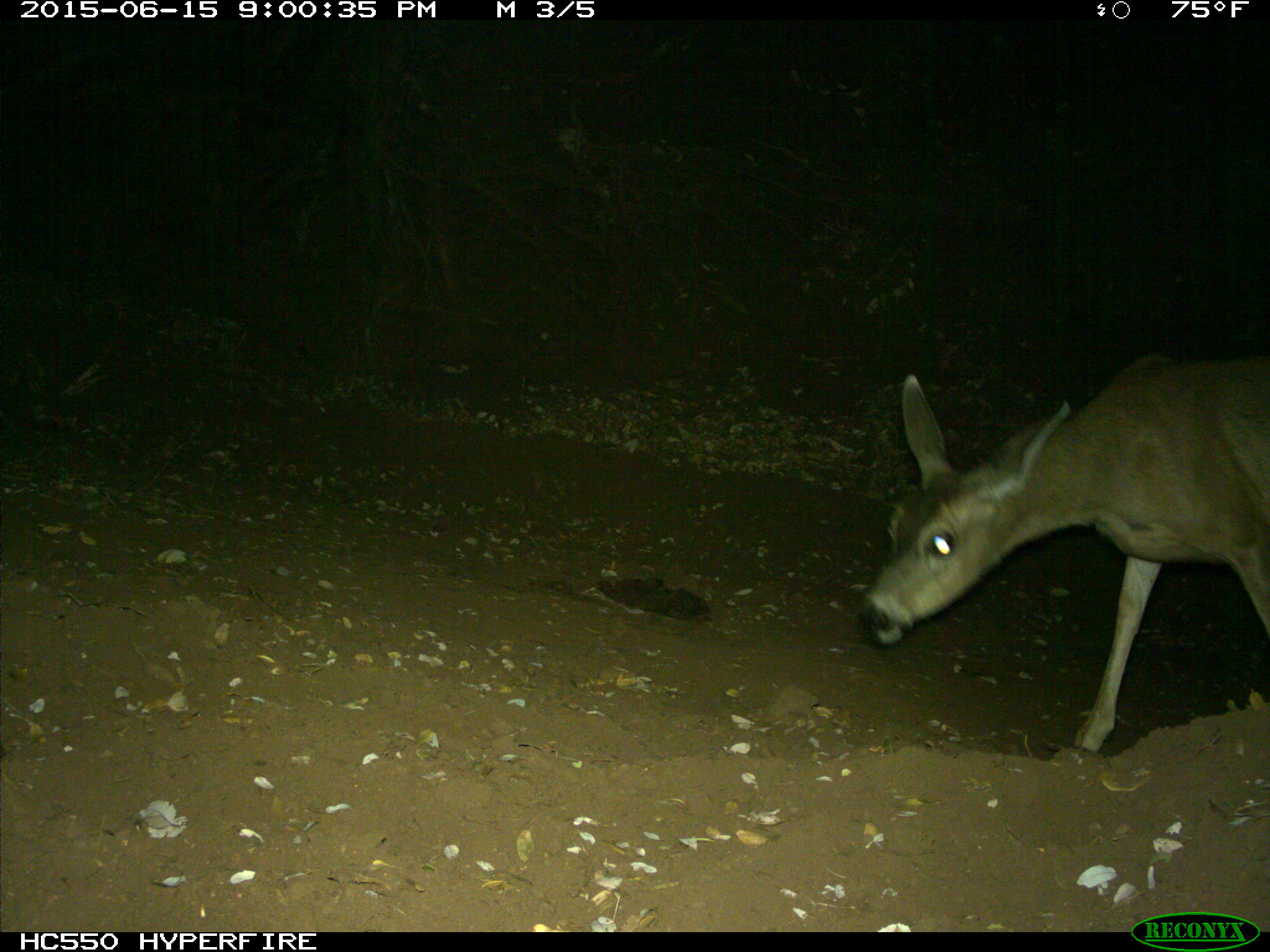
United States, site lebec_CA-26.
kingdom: Animalia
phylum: Chordata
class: Mammalia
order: Artiodactyla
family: Cervidae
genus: Odocoileus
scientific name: Odocoileus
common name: deer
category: unidentified deer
Unidentified deer (deer) (Odocoileus).